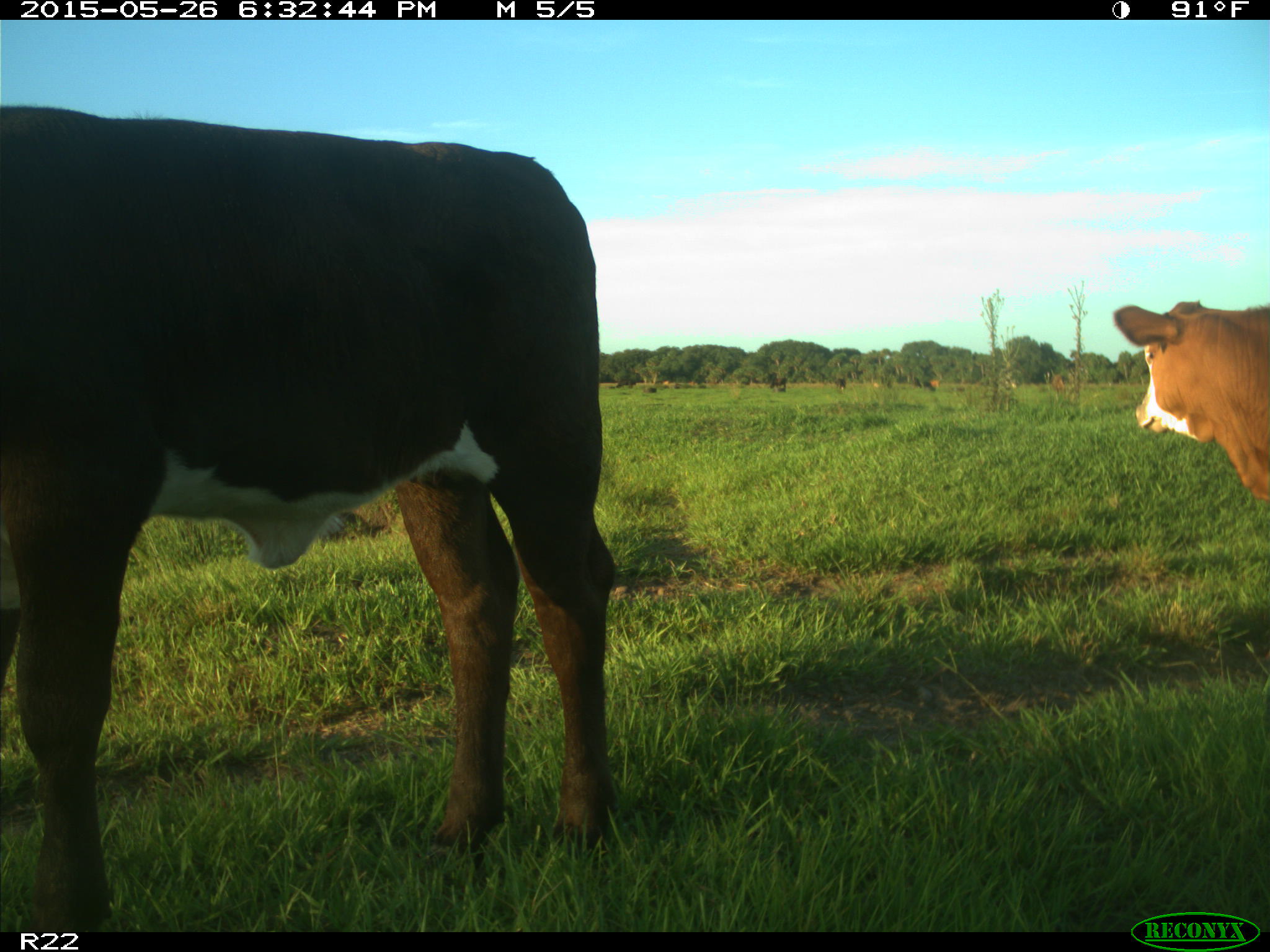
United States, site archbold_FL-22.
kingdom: Animalia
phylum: Chordata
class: Mammalia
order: Artiodactyla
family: Bovidae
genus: Bos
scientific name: Bos taurus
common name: domestic cow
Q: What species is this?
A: Bos taurus (domestic cow).